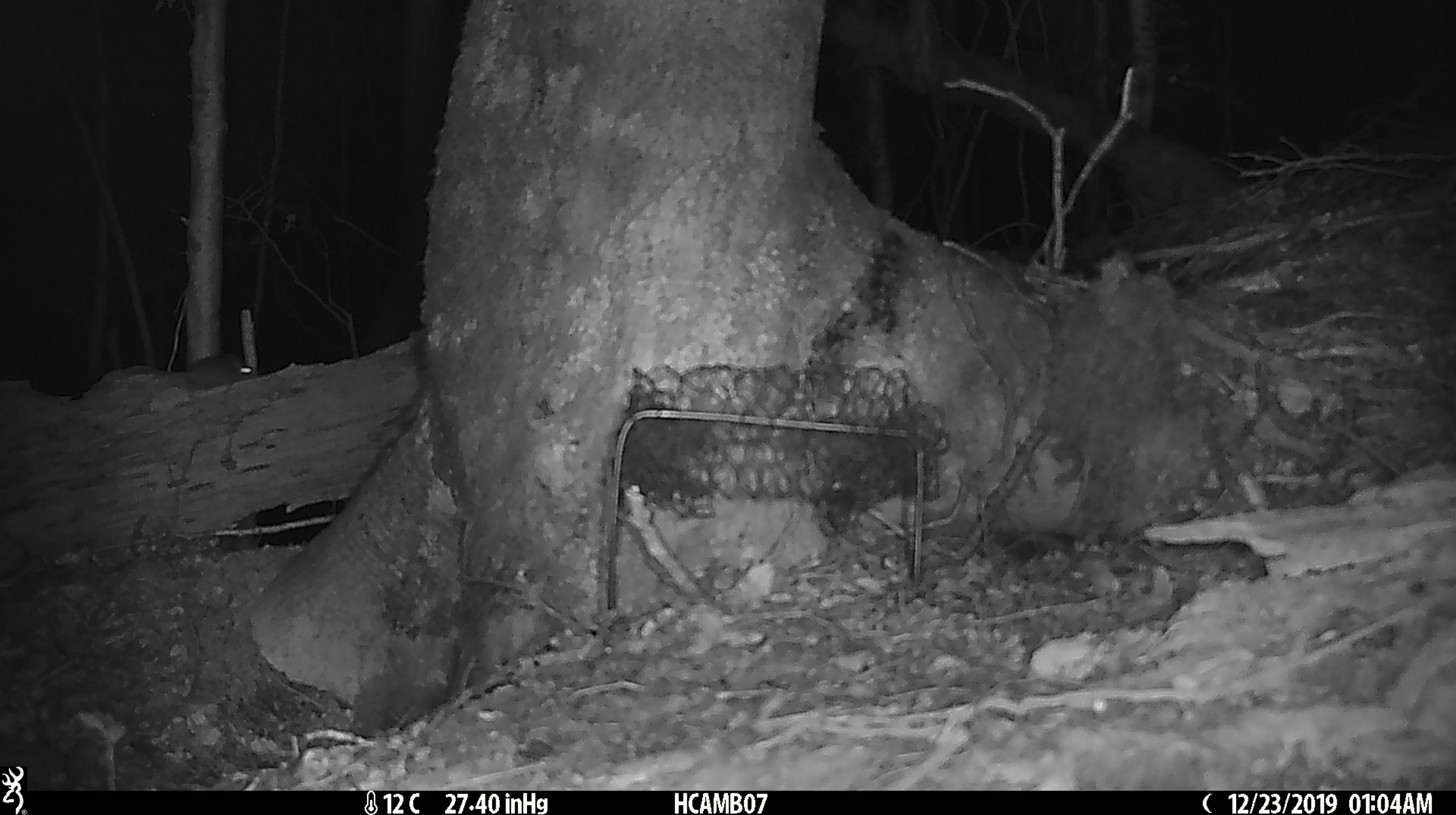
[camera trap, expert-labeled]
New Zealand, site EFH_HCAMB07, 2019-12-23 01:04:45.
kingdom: Animalia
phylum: Chordata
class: Mammalia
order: Rodentia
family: Muridae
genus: Mus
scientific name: Mus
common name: mouse